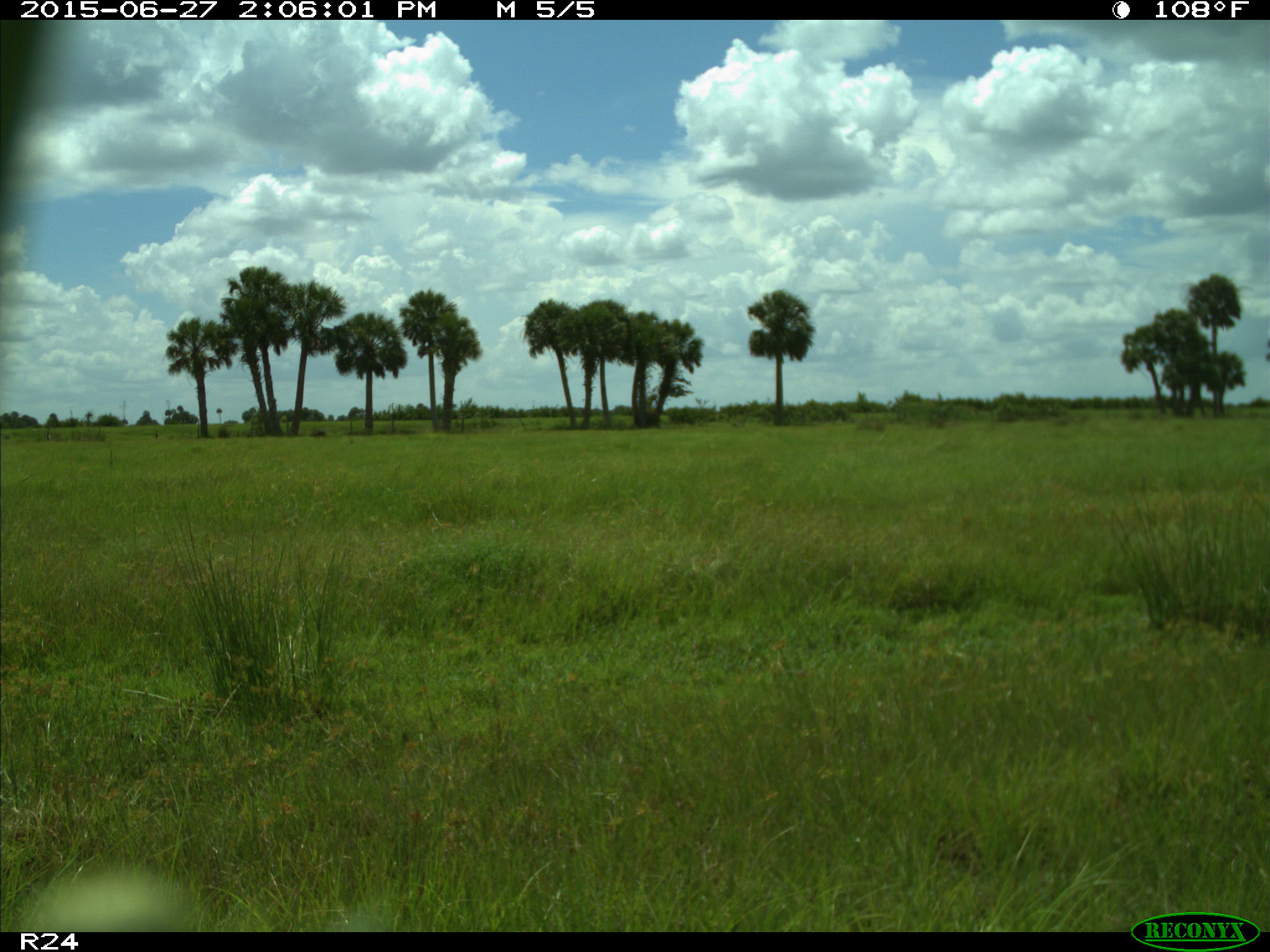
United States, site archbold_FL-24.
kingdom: Animalia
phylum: Chordata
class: Mammalia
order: Artiodactyla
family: Bovidae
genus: Bos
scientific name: Bos taurus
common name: domestic cow